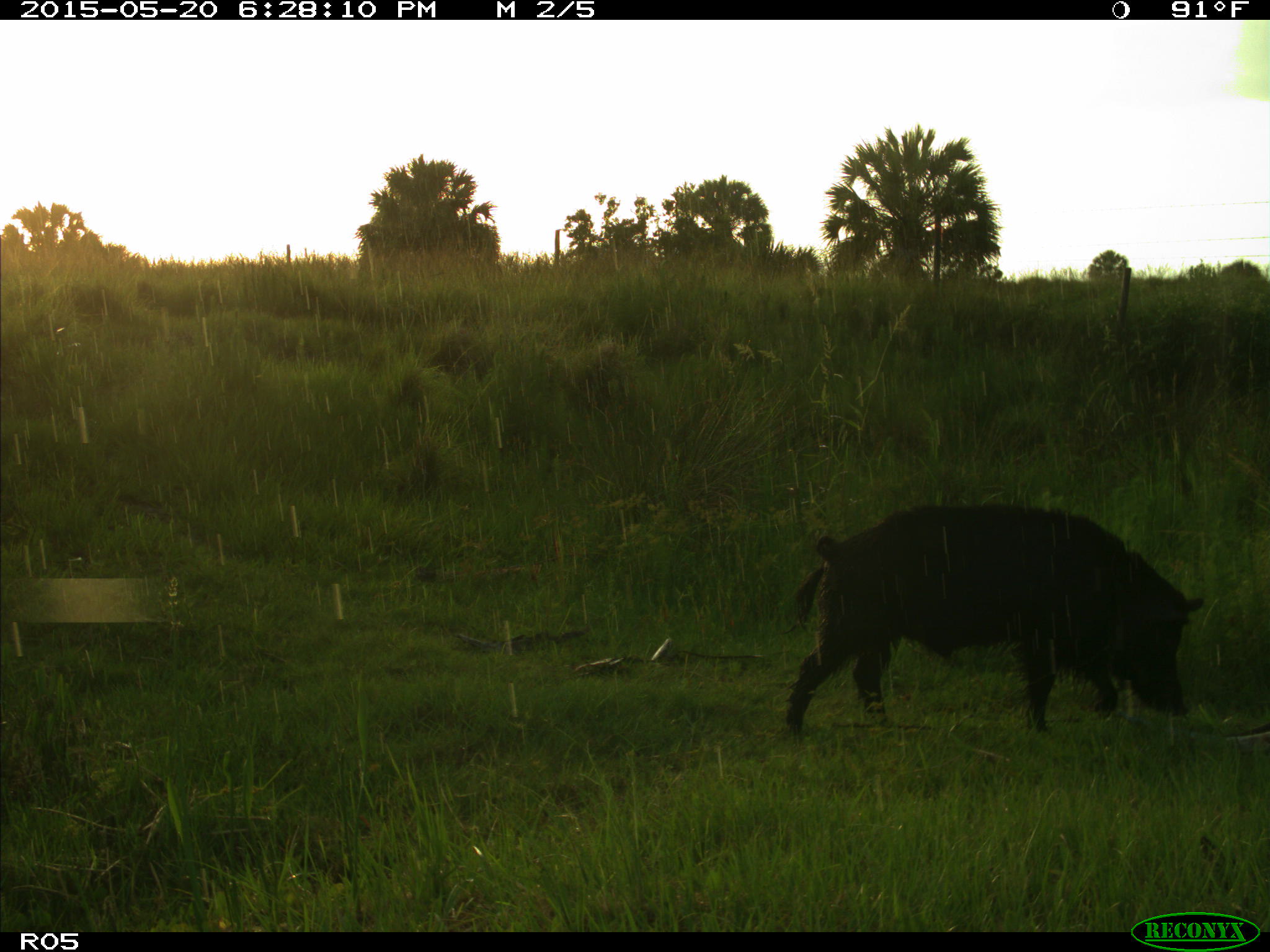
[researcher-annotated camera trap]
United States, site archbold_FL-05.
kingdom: Animalia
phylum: Chordata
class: Mammalia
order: Artiodactyla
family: Suidae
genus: Sus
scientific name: Sus scrofa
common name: wild boar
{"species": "Sus scrofa (wild boar)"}